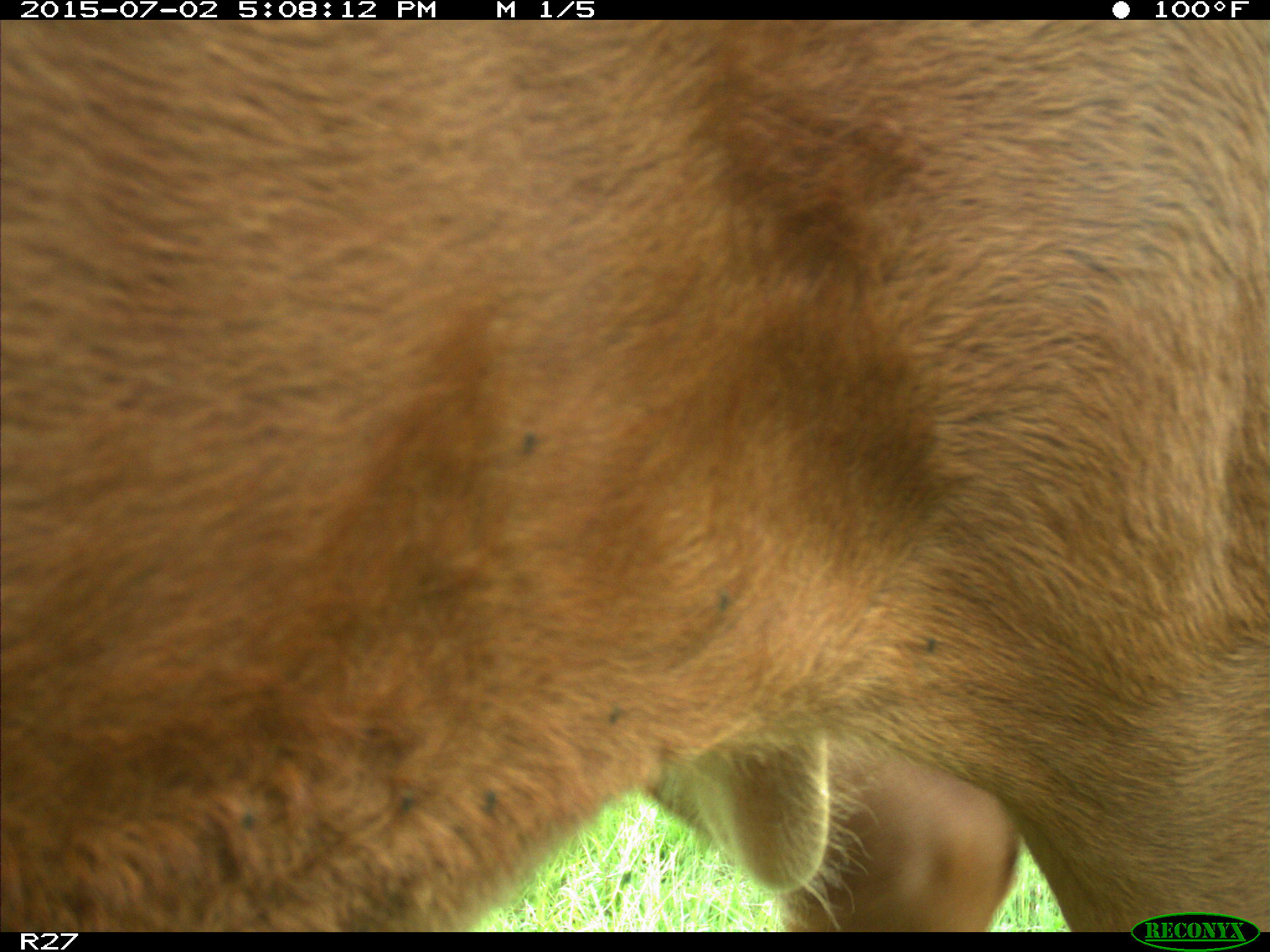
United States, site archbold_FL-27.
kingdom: Animalia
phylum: Chordata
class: Mammalia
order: Artiodactyla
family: Bovidae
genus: Bos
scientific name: Bos taurus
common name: domestic cow